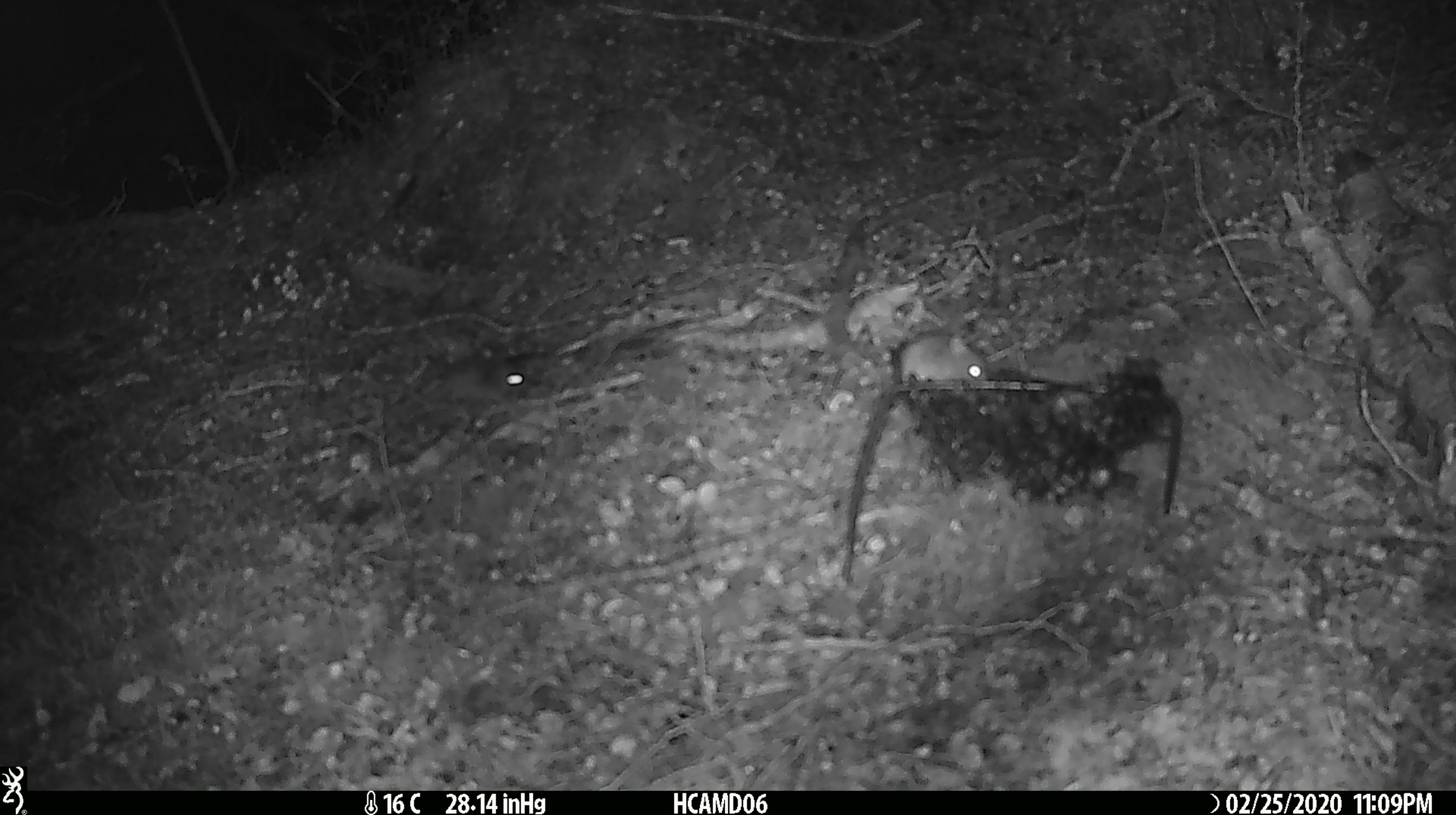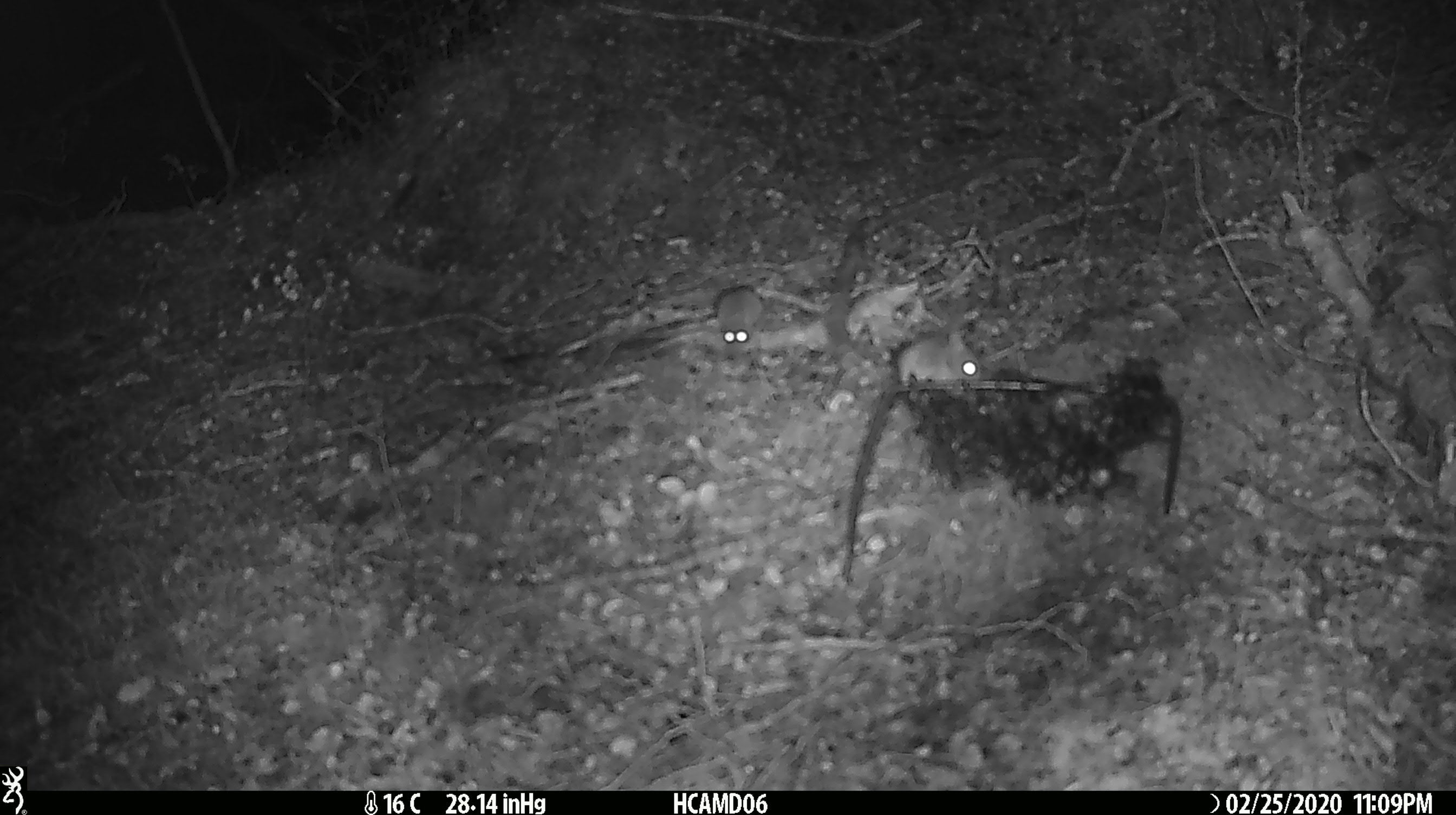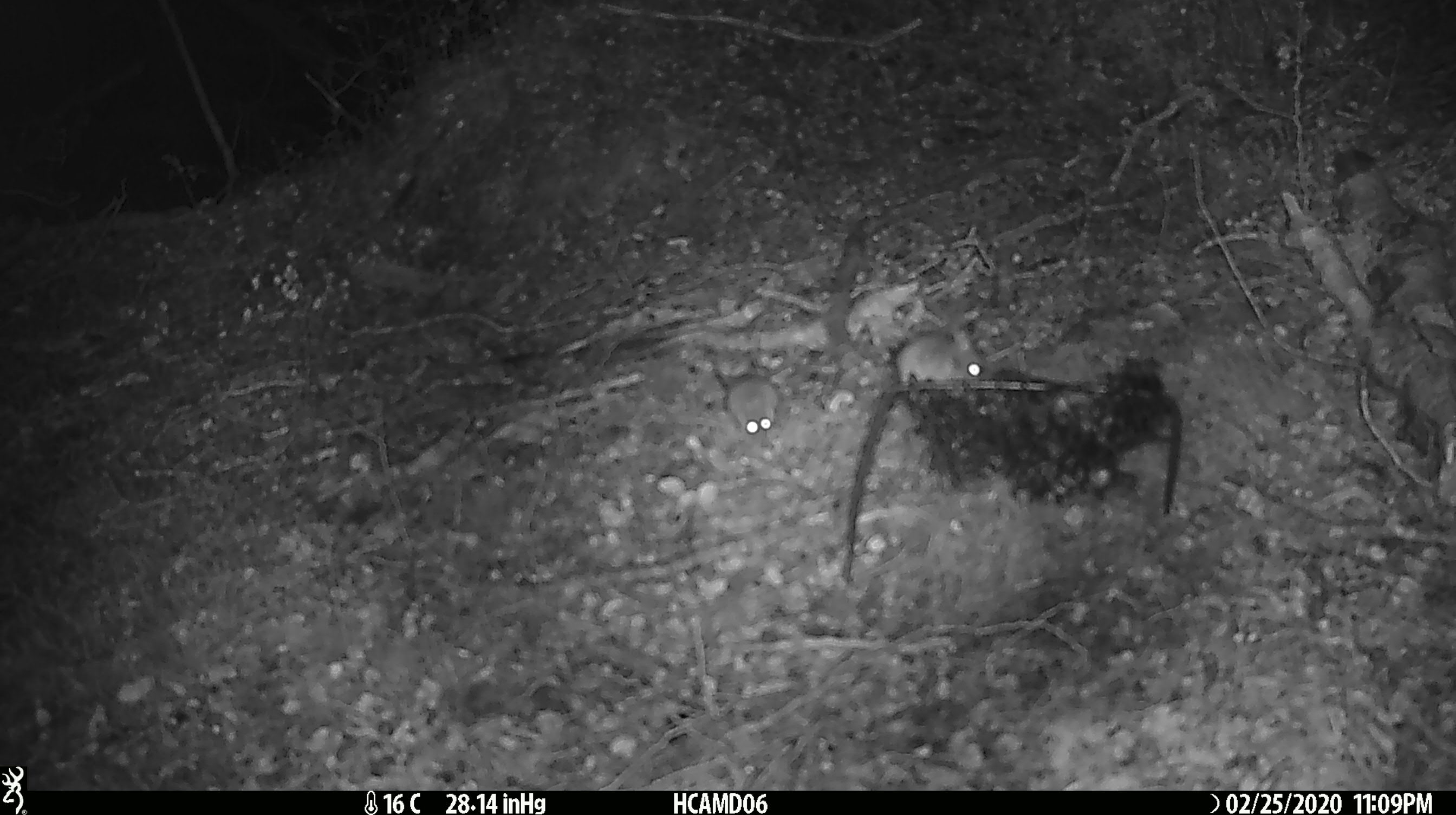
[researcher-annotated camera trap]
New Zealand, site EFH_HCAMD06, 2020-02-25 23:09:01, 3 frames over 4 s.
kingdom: Animalia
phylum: Chordata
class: Mammalia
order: Rodentia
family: Muridae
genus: Mus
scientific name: Mus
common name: mouse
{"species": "mouse (Mus)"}